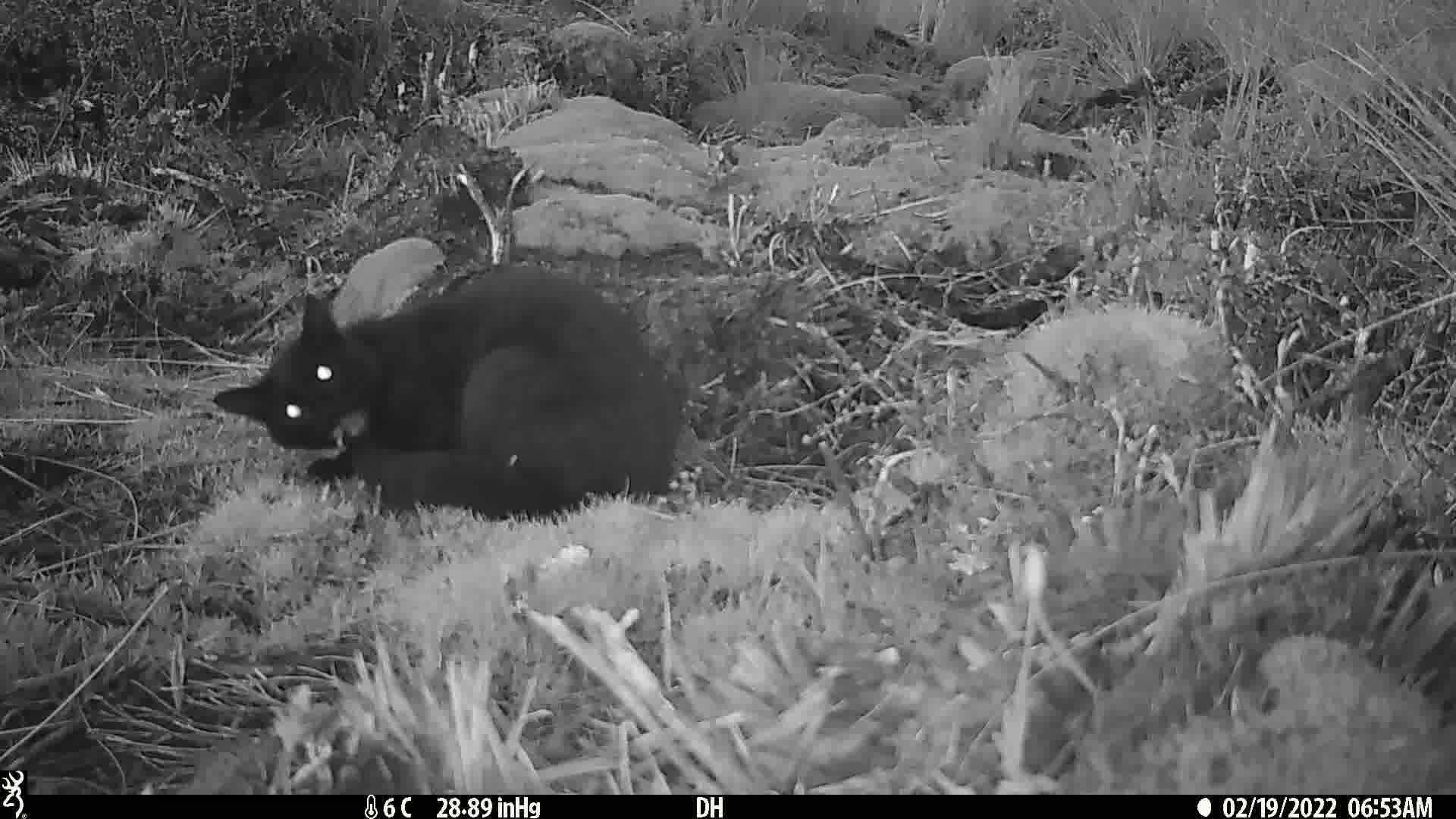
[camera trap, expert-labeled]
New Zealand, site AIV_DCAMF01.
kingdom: Animalia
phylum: Chordata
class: Mammalia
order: Carnivora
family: Felidae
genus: Felis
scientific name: Felis catus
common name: domestic cat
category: cat